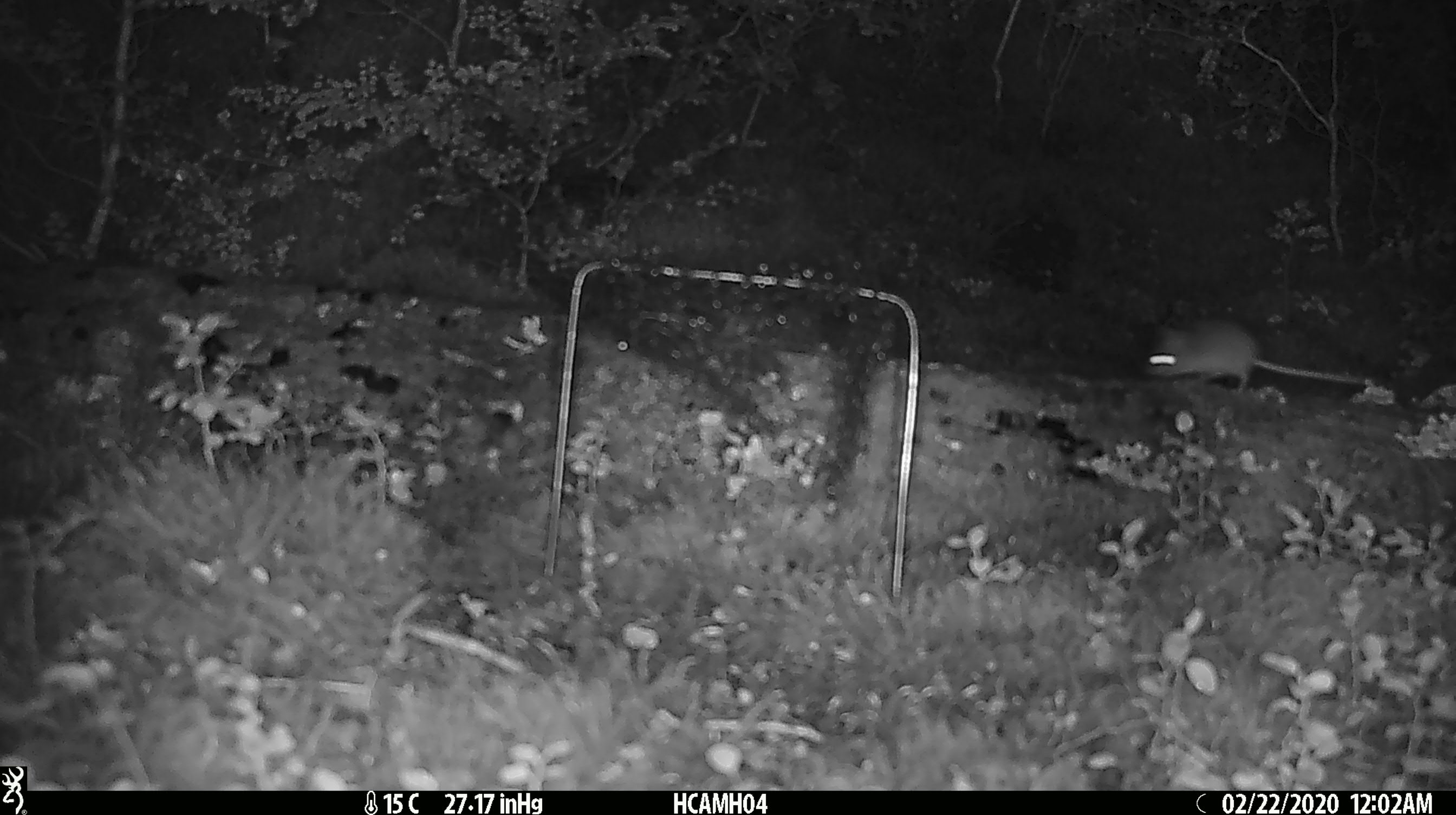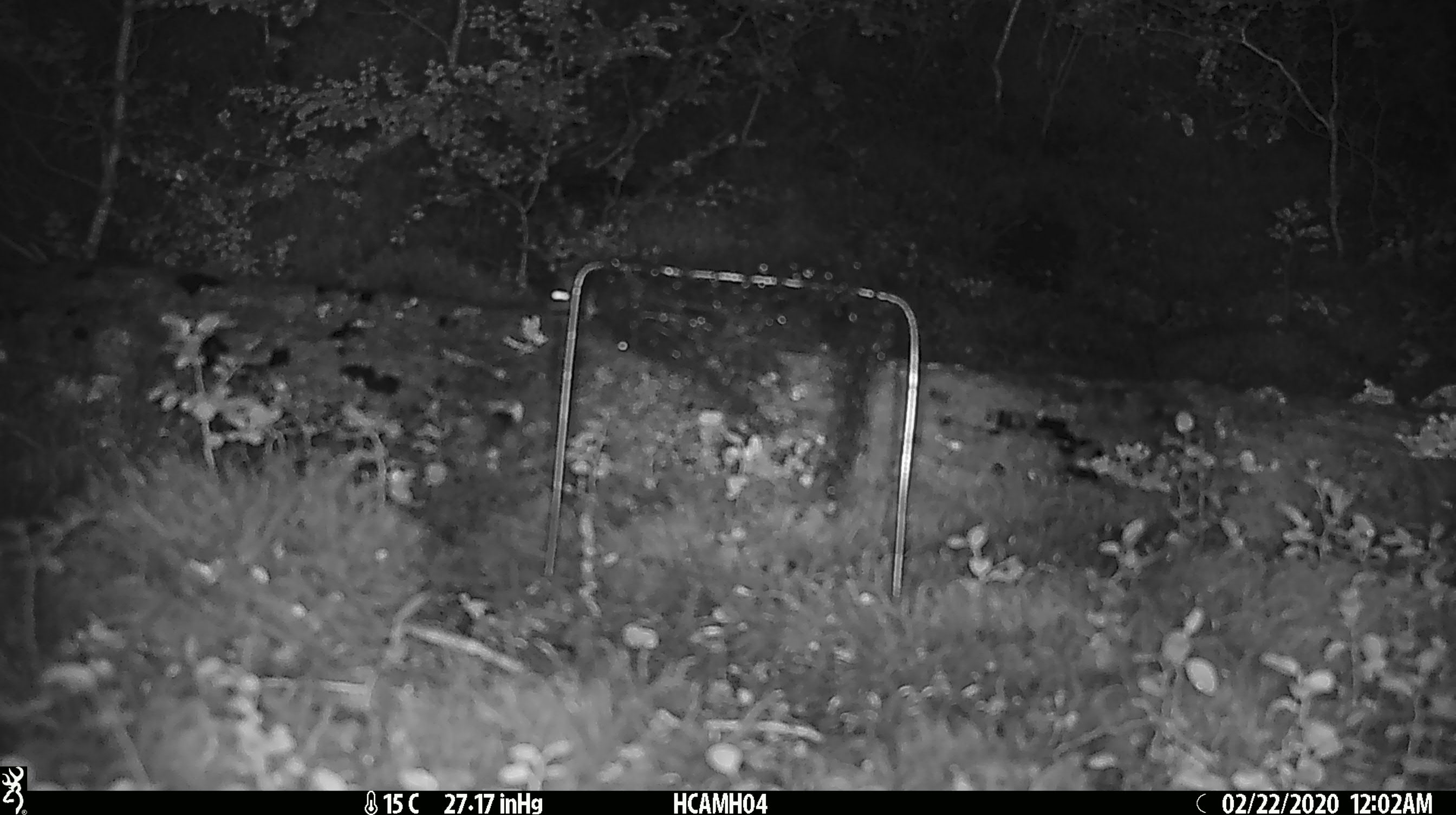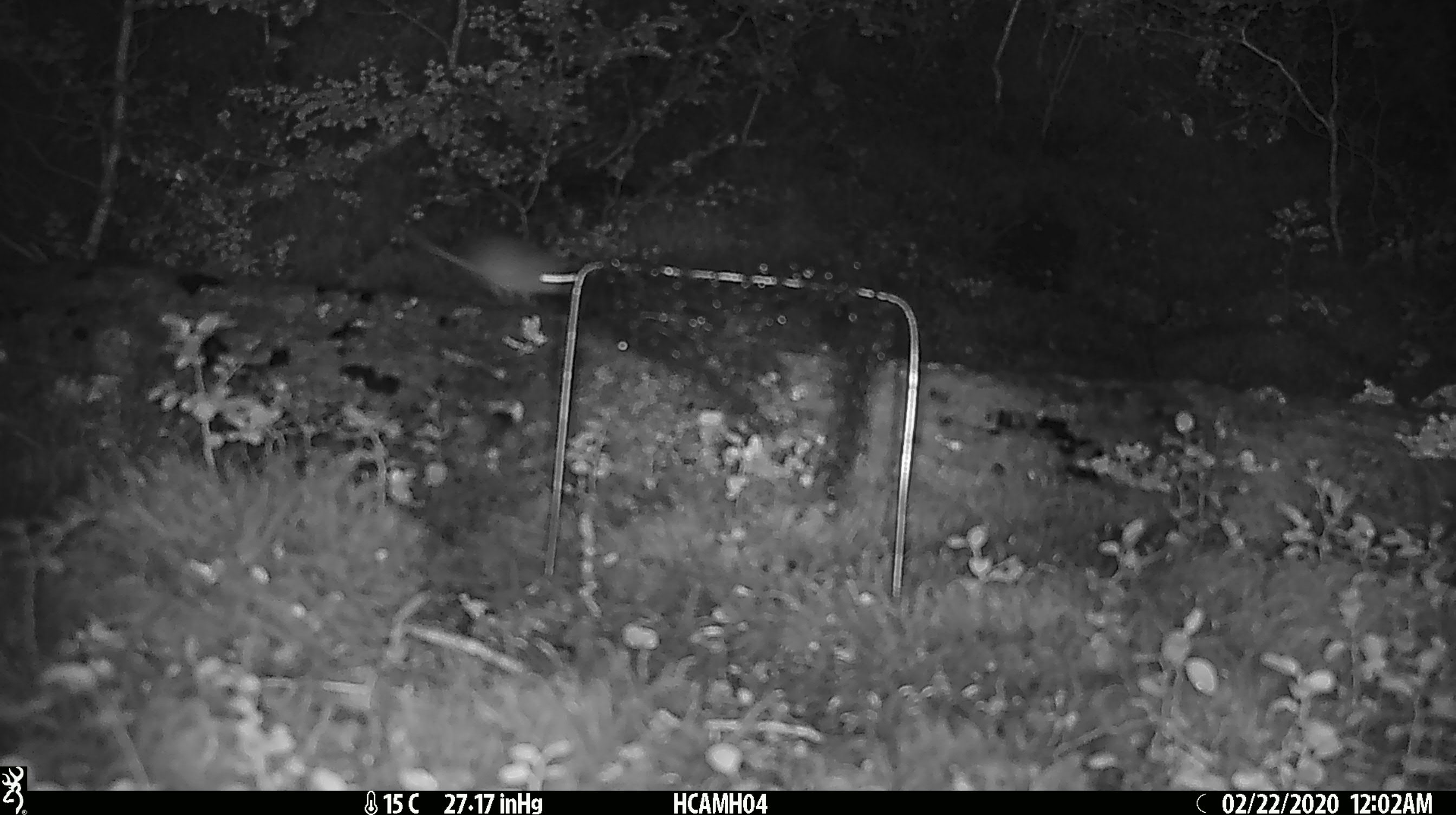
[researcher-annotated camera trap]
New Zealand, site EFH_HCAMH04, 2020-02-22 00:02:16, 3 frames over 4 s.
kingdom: Animalia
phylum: Chordata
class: Mammalia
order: Rodentia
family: Muridae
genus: Mus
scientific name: Mus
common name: mouse